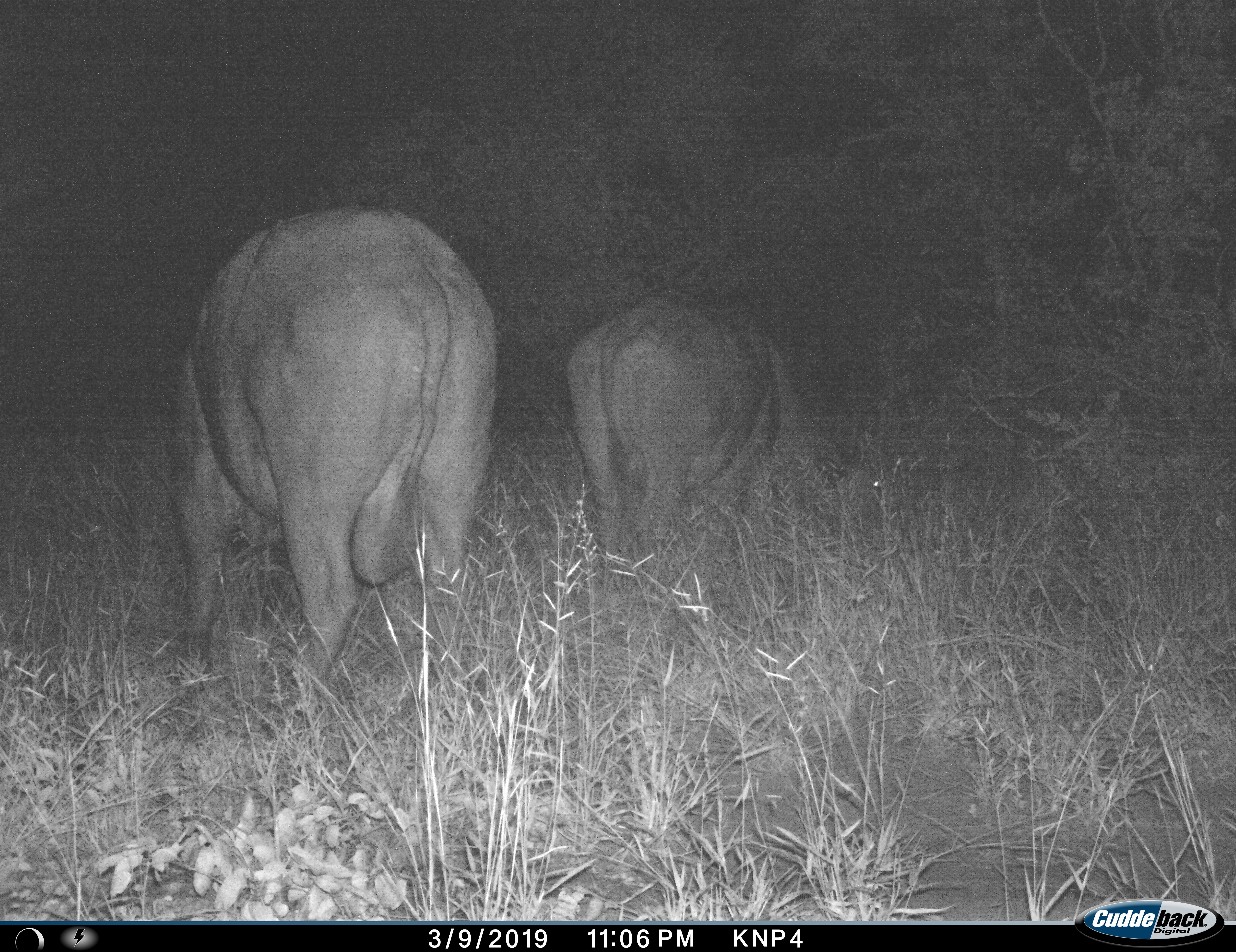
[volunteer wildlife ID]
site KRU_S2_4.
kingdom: Animalia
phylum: Chordata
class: Mammalia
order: Artiodactyla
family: Bovidae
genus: Syncerus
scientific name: Syncerus caffer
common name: african buffalo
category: buffalo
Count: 2.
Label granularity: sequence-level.